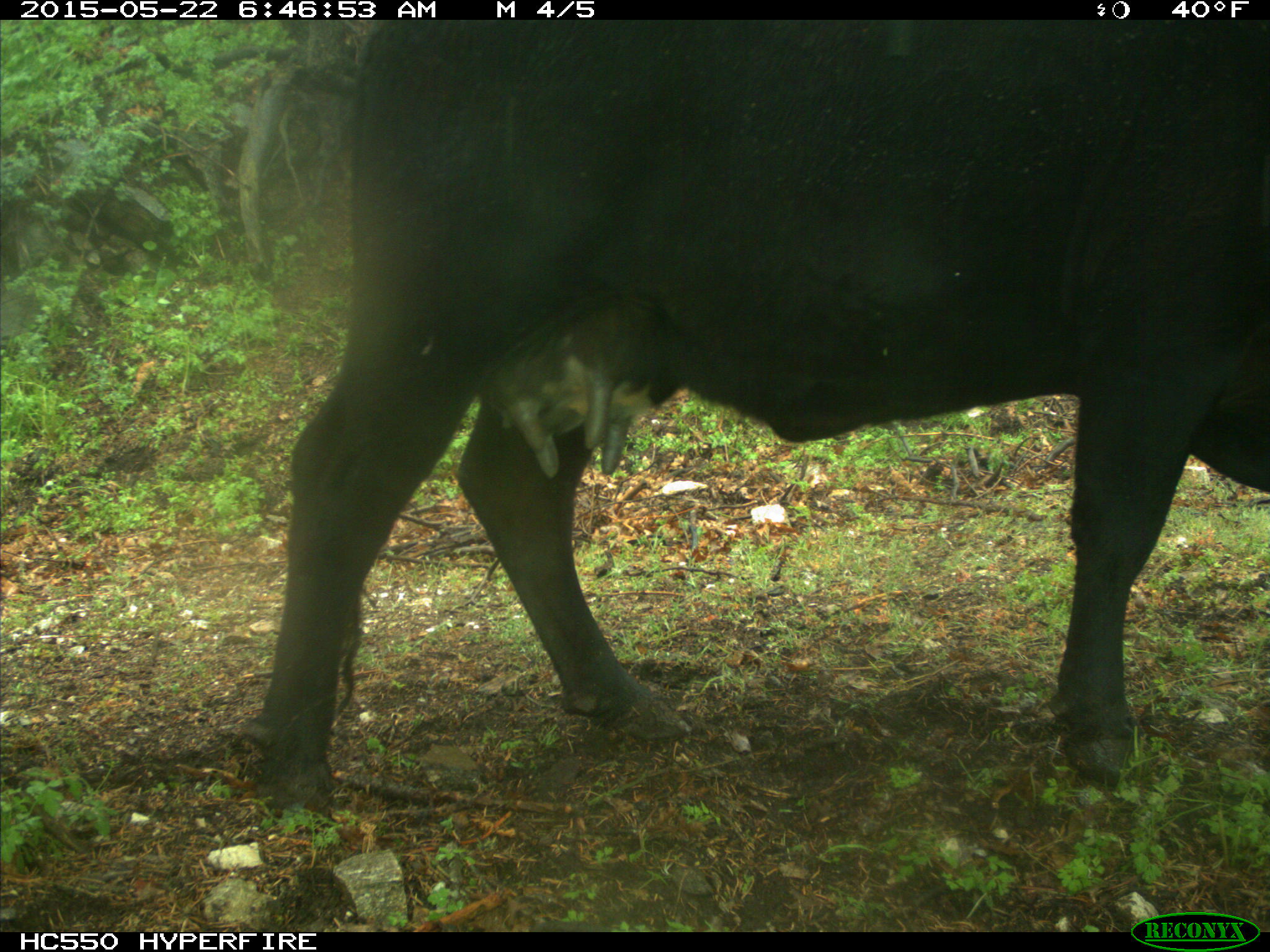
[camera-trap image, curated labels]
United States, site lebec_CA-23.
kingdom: Animalia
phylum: Chordata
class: Mammalia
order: Artiodactyla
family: Bovidae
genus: Bos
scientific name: Bos taurus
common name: domestic cow